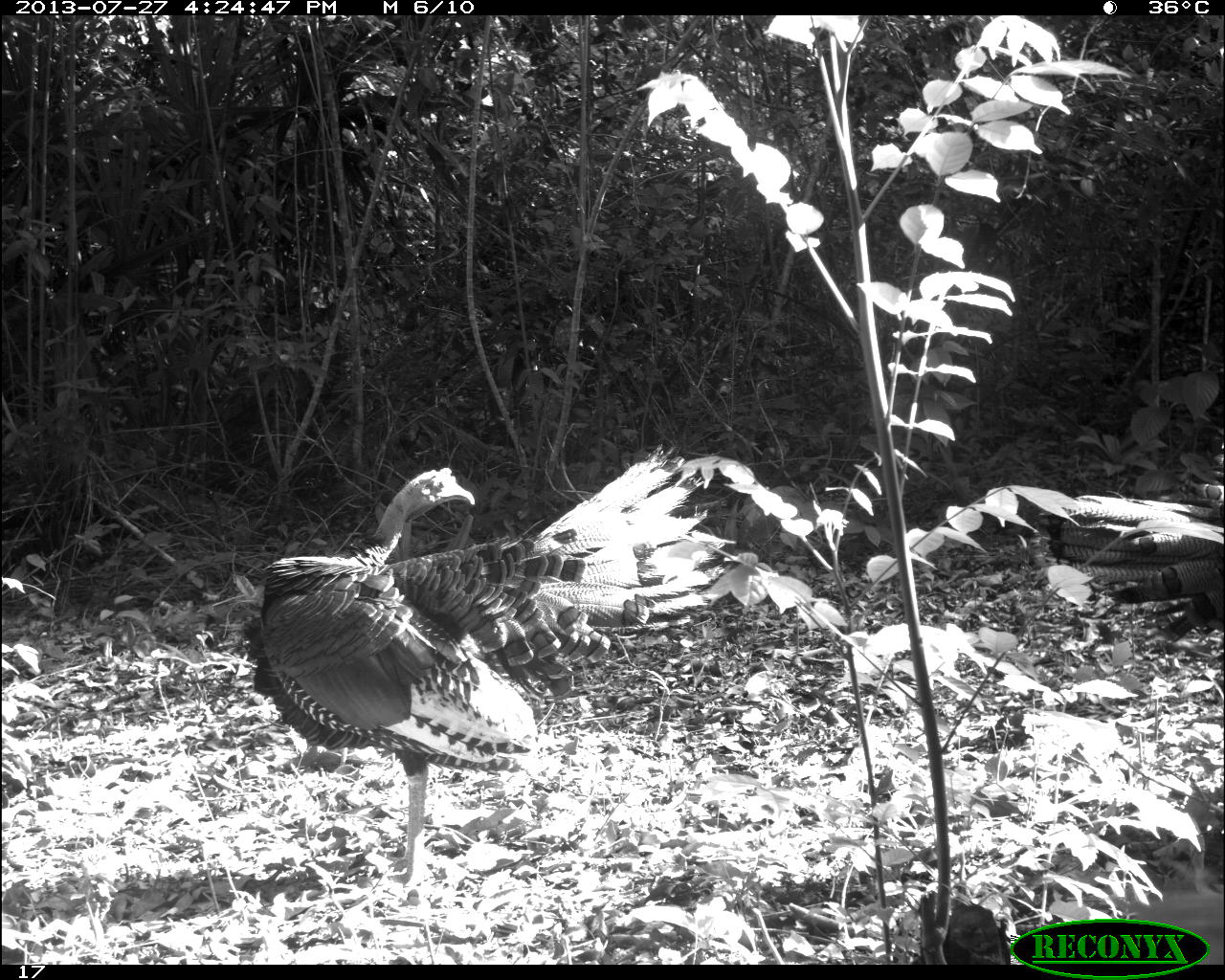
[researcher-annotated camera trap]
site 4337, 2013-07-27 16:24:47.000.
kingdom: Animalia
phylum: Chordata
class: Aves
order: Galliformes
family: Phasianidae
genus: Meleagris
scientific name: Meleagris ocellata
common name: ocellated turkey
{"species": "Meleagris ocellata (ocellated turkey)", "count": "2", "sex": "male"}